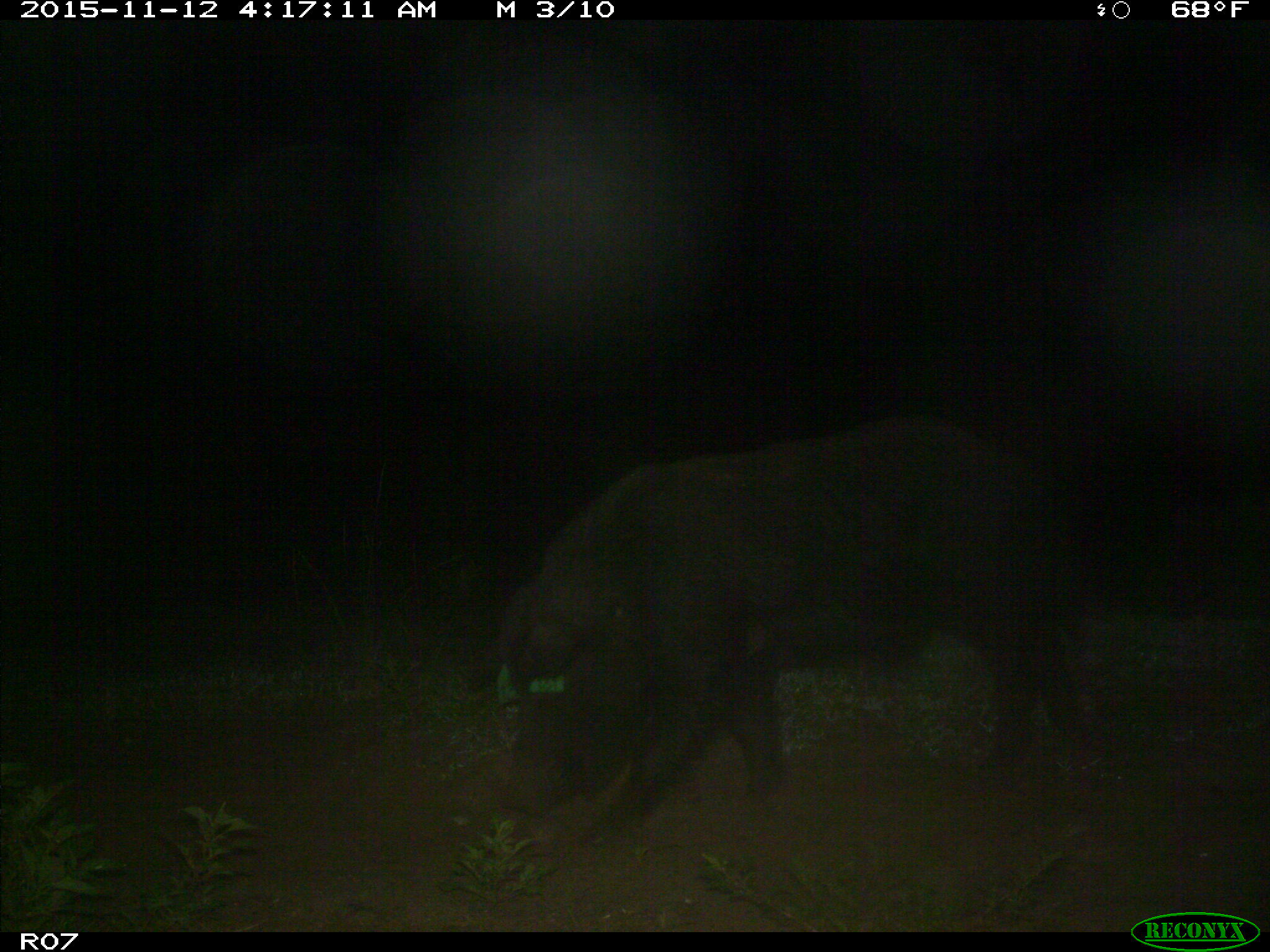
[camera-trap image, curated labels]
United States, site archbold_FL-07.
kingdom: Animalia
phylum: Chordata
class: Mammalia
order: Artiodactyla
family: Suidae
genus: Sus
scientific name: Sus scrofa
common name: wild boar